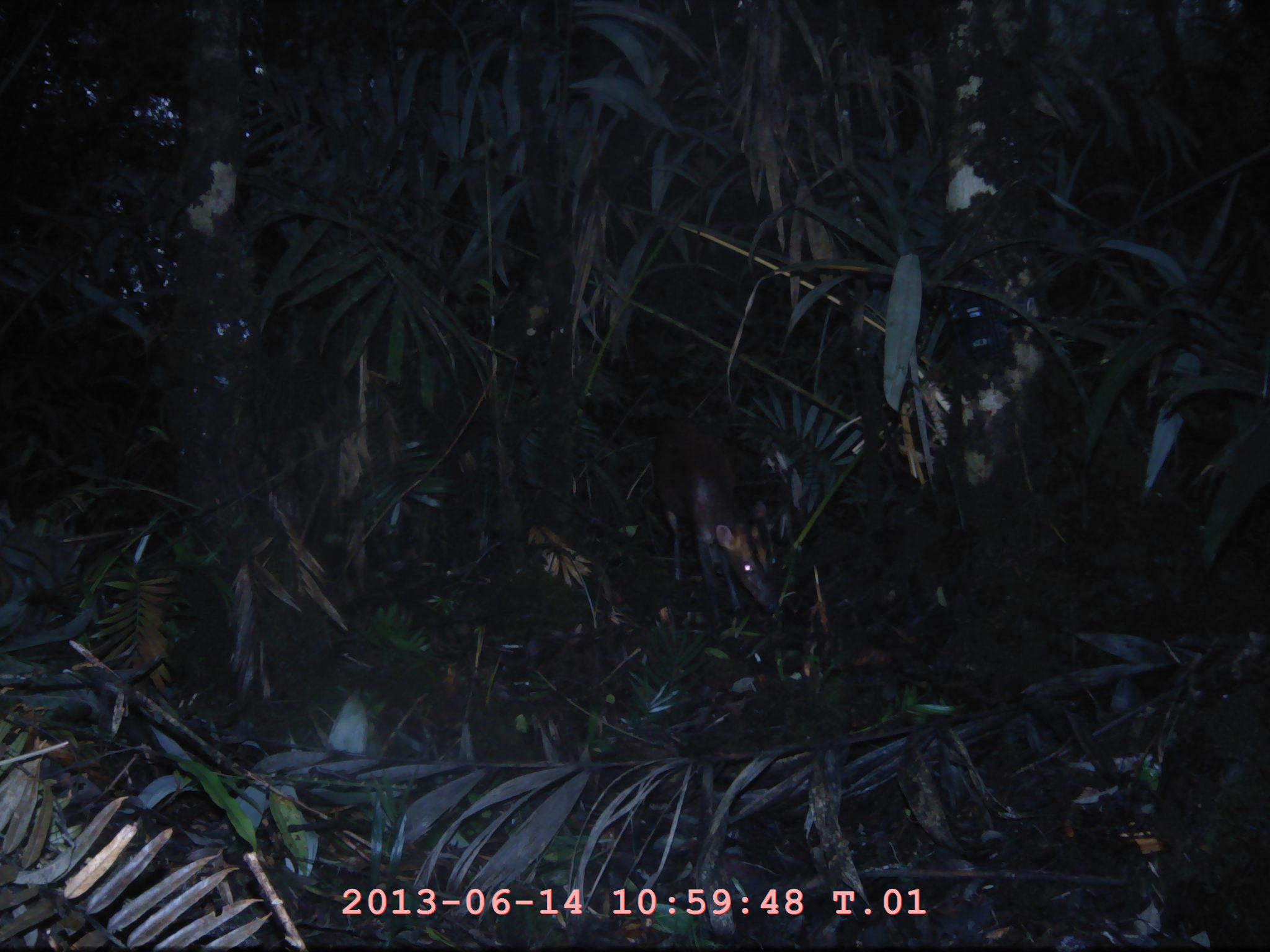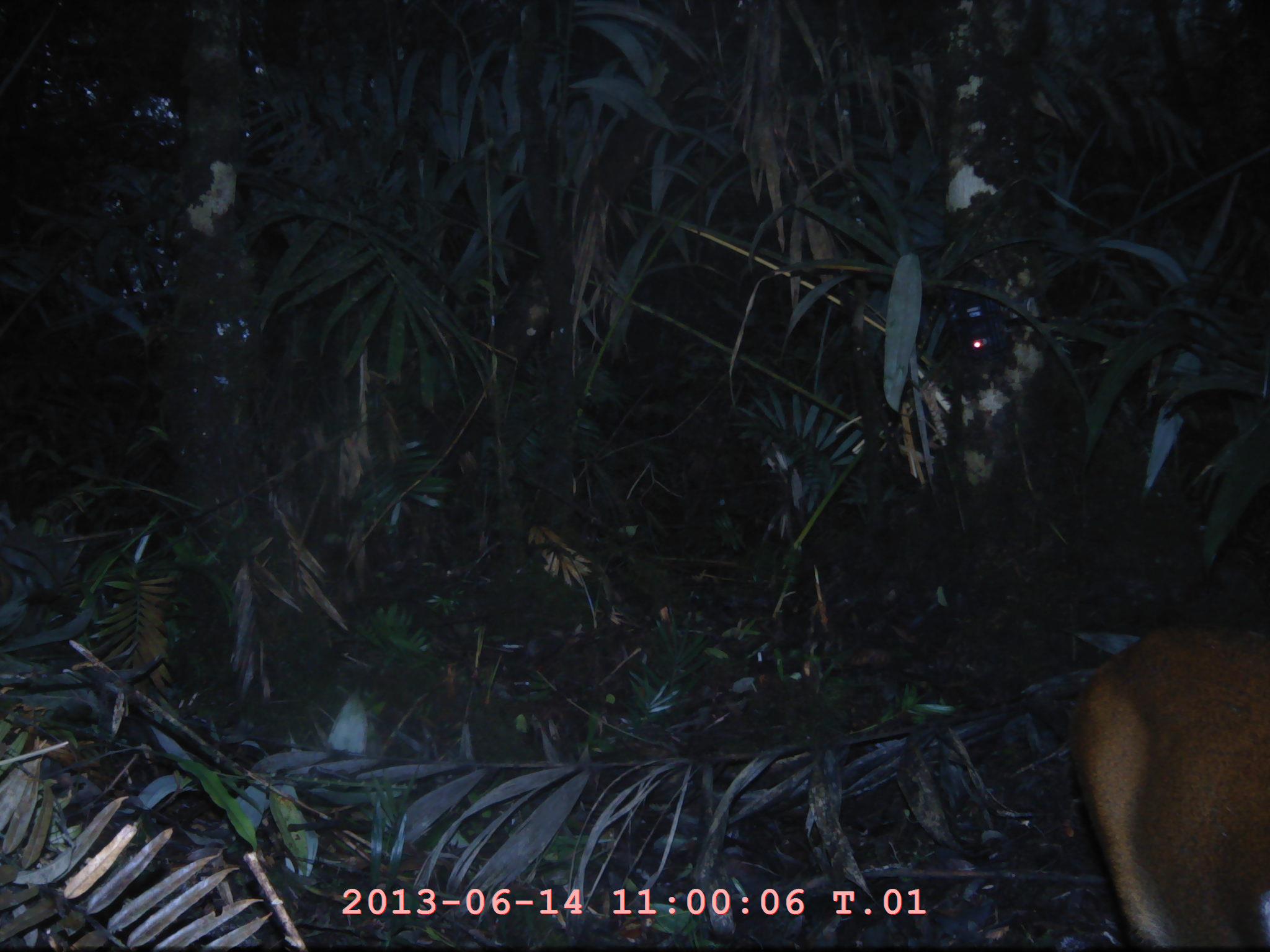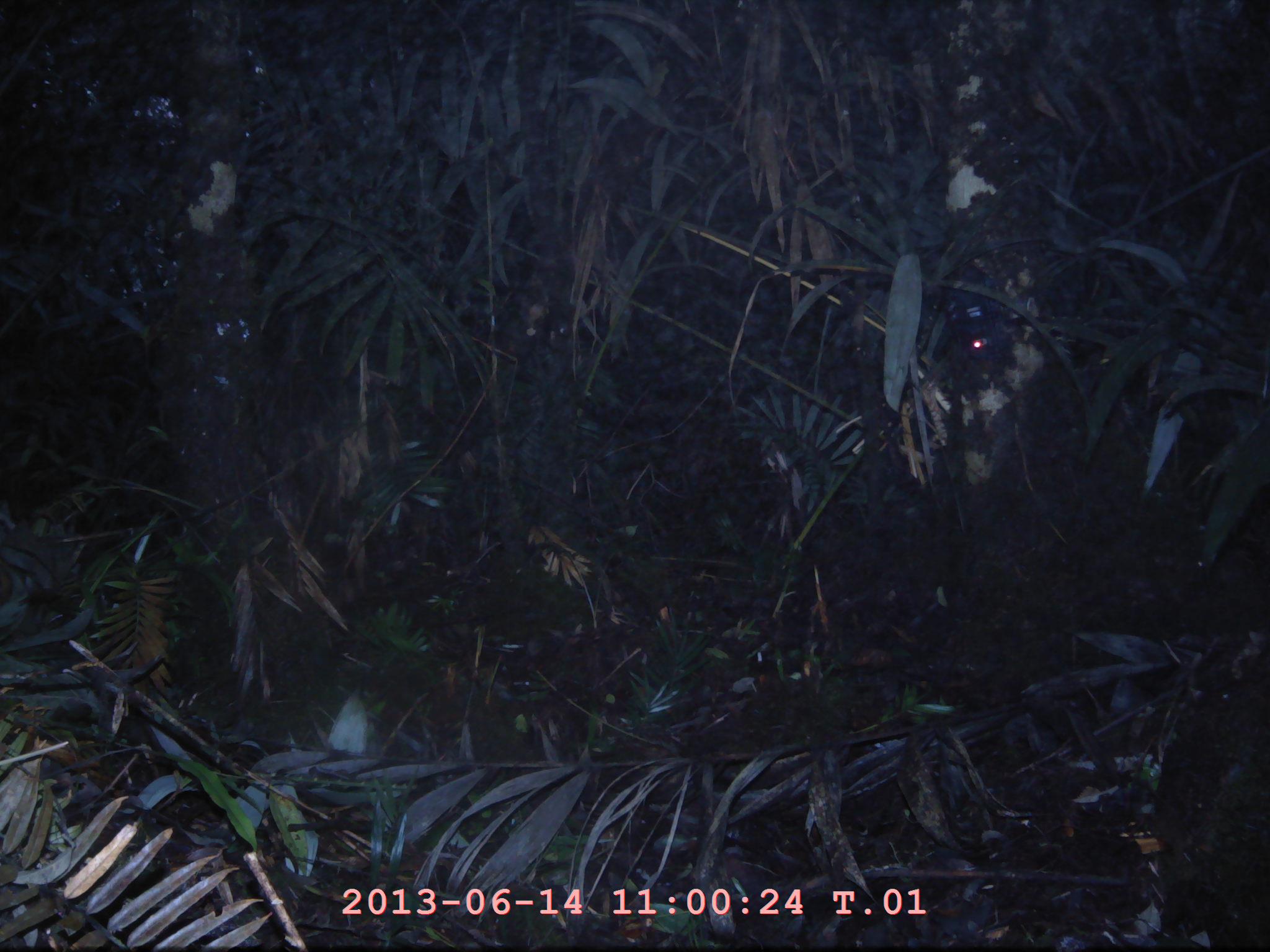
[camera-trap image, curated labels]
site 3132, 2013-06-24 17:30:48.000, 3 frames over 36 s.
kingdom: Animalia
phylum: Chordata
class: Mammalia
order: Artiodactyla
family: Cervidae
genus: Muntiacus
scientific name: Muntiacus muntjak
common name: southern red muntjac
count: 1